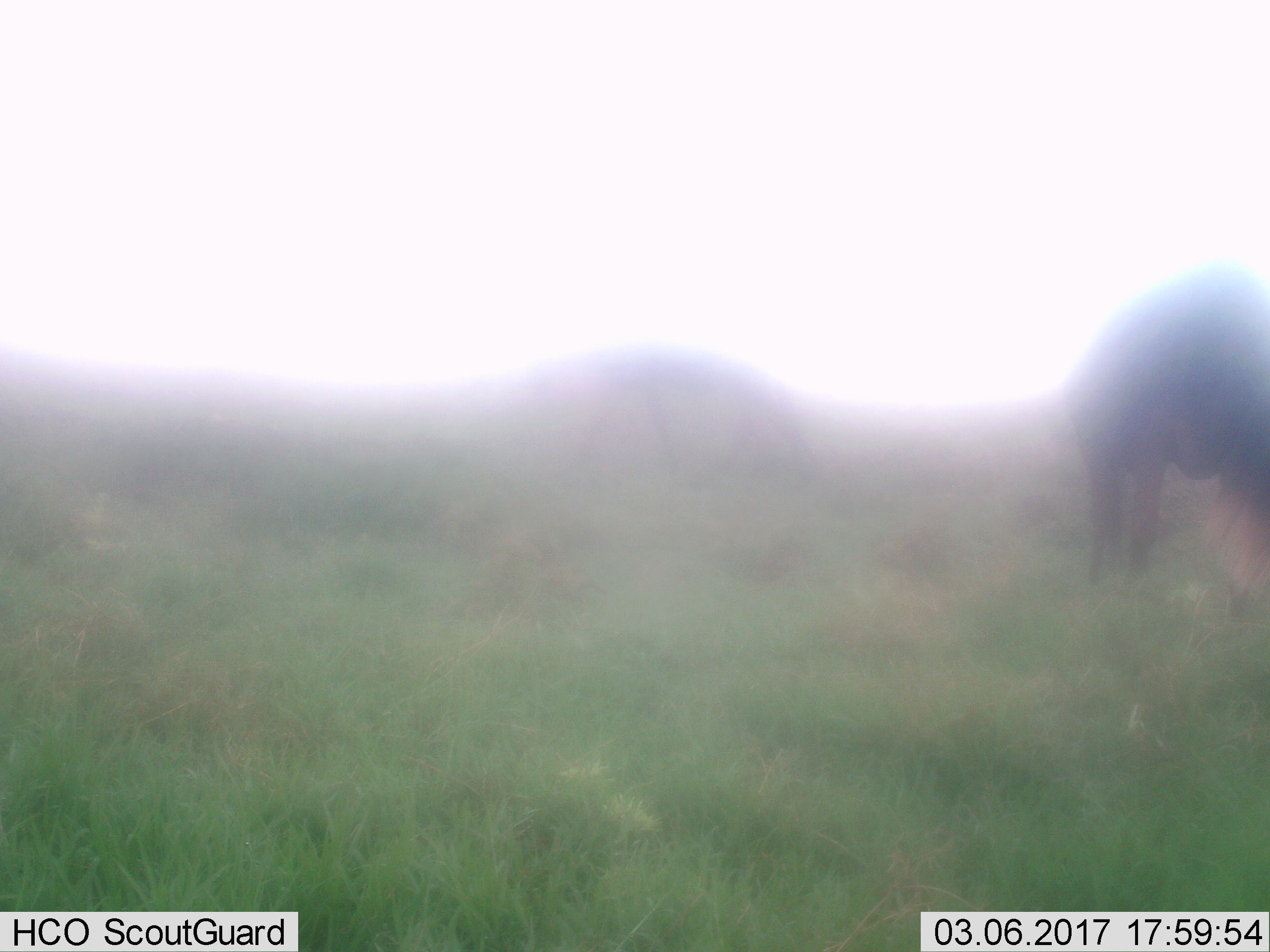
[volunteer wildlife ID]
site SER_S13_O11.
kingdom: Animalia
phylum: Chordata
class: Mammalia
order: Artiodactyla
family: Bovidae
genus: Connochaetes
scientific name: Connochaetes taurinus taurinus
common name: blue wildebeest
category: wildebeestblue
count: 2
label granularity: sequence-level